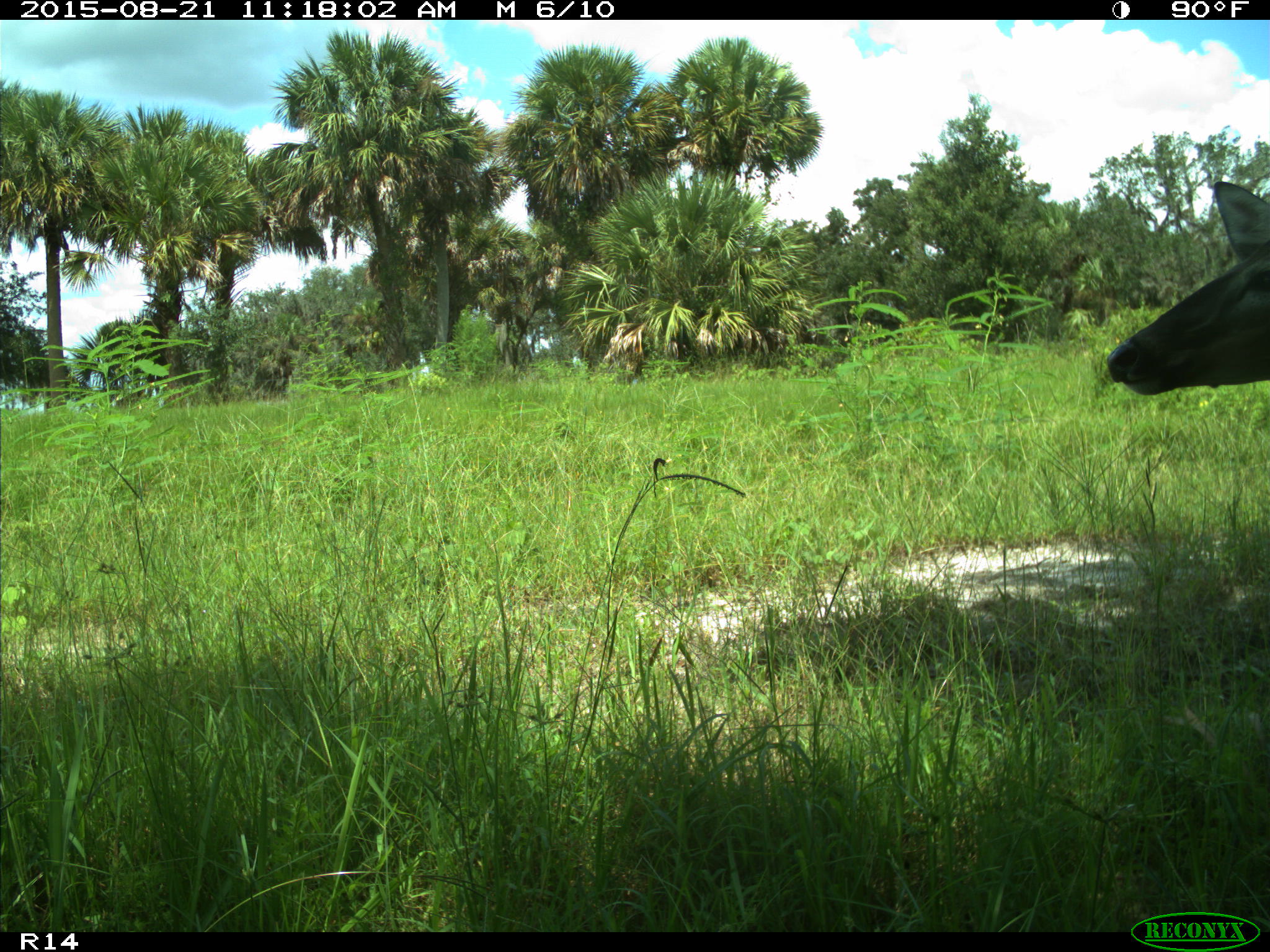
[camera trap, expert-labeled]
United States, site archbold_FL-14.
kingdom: Animalia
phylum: Chordata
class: Mammalia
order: Artiodactyla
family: Cervidae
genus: Odocoileus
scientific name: Odocoileus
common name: deer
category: unidentified deer